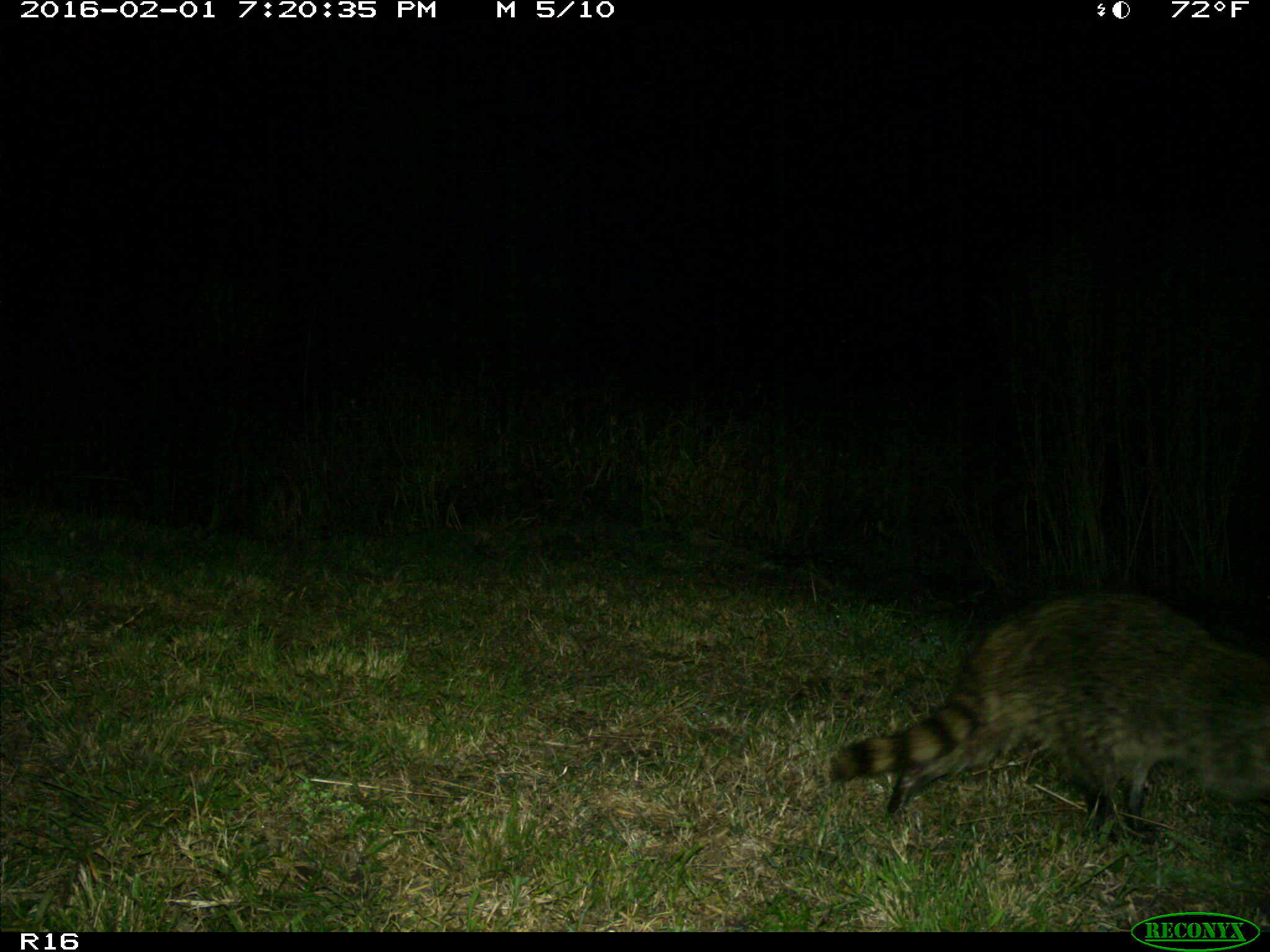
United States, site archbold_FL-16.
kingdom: Animalia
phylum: Chordata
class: Mammalia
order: Carnivora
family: Procyonidae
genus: Procyon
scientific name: Procyon lotor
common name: common raccoon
Procyon lotor (common raccoon).